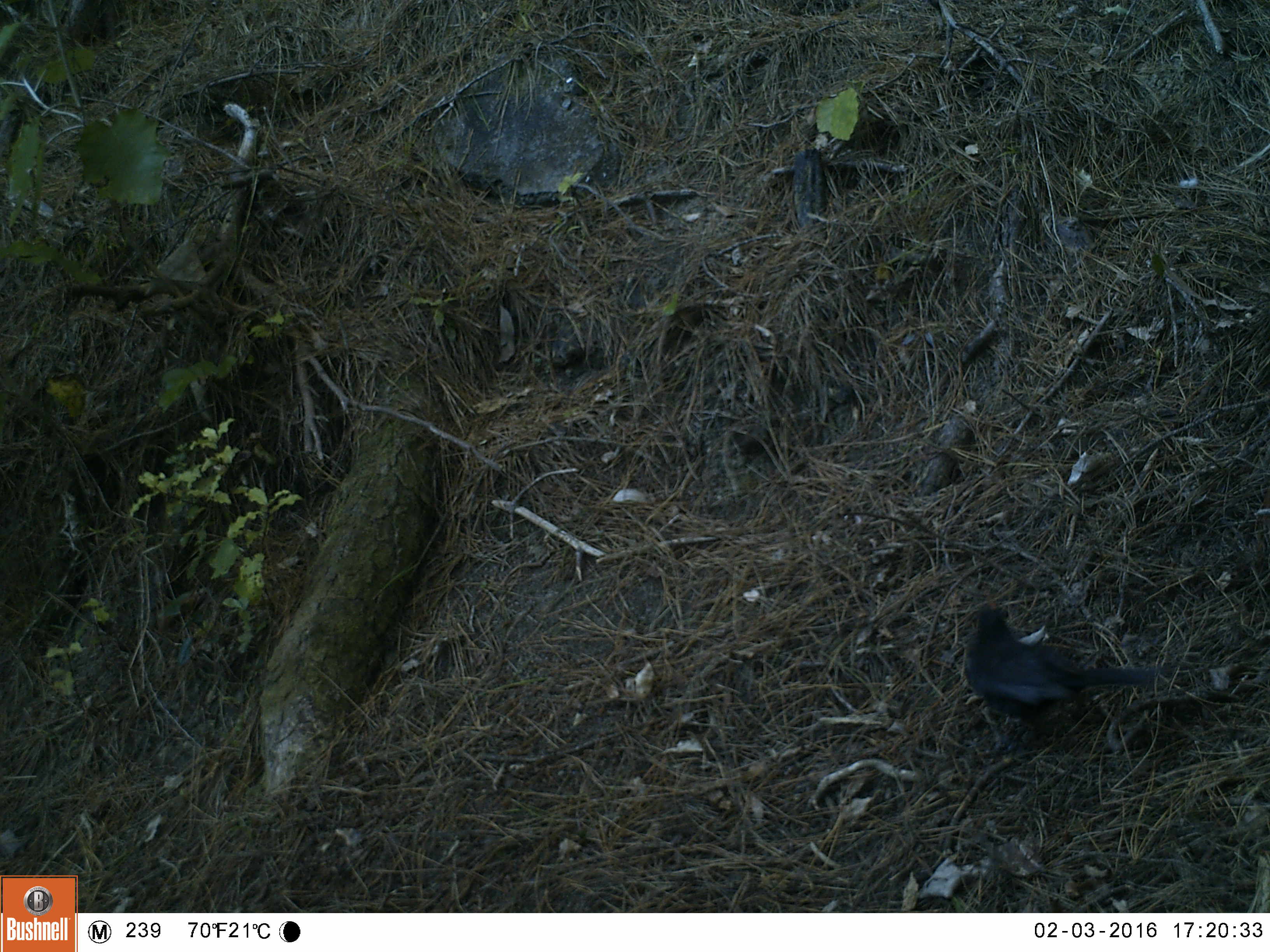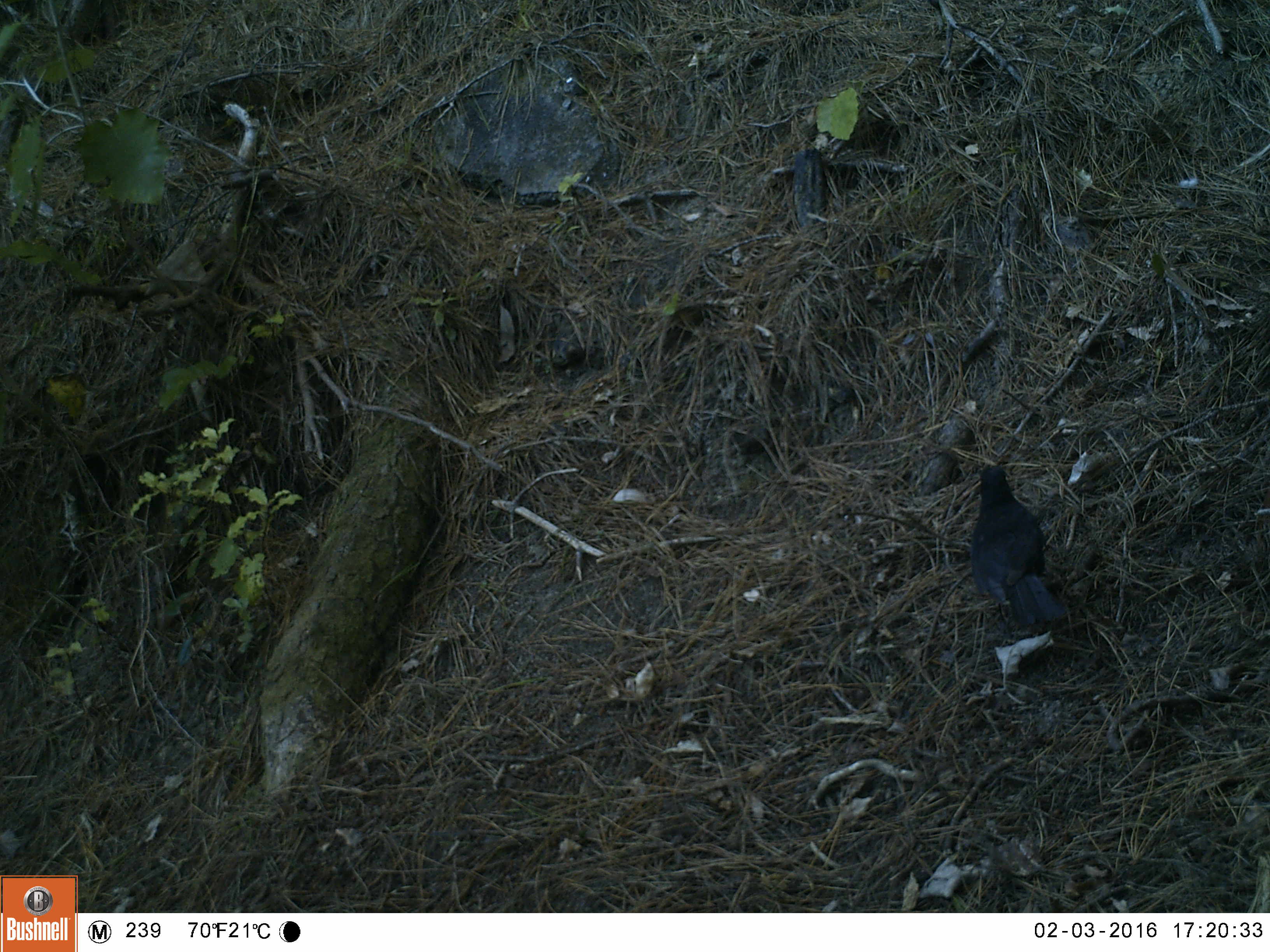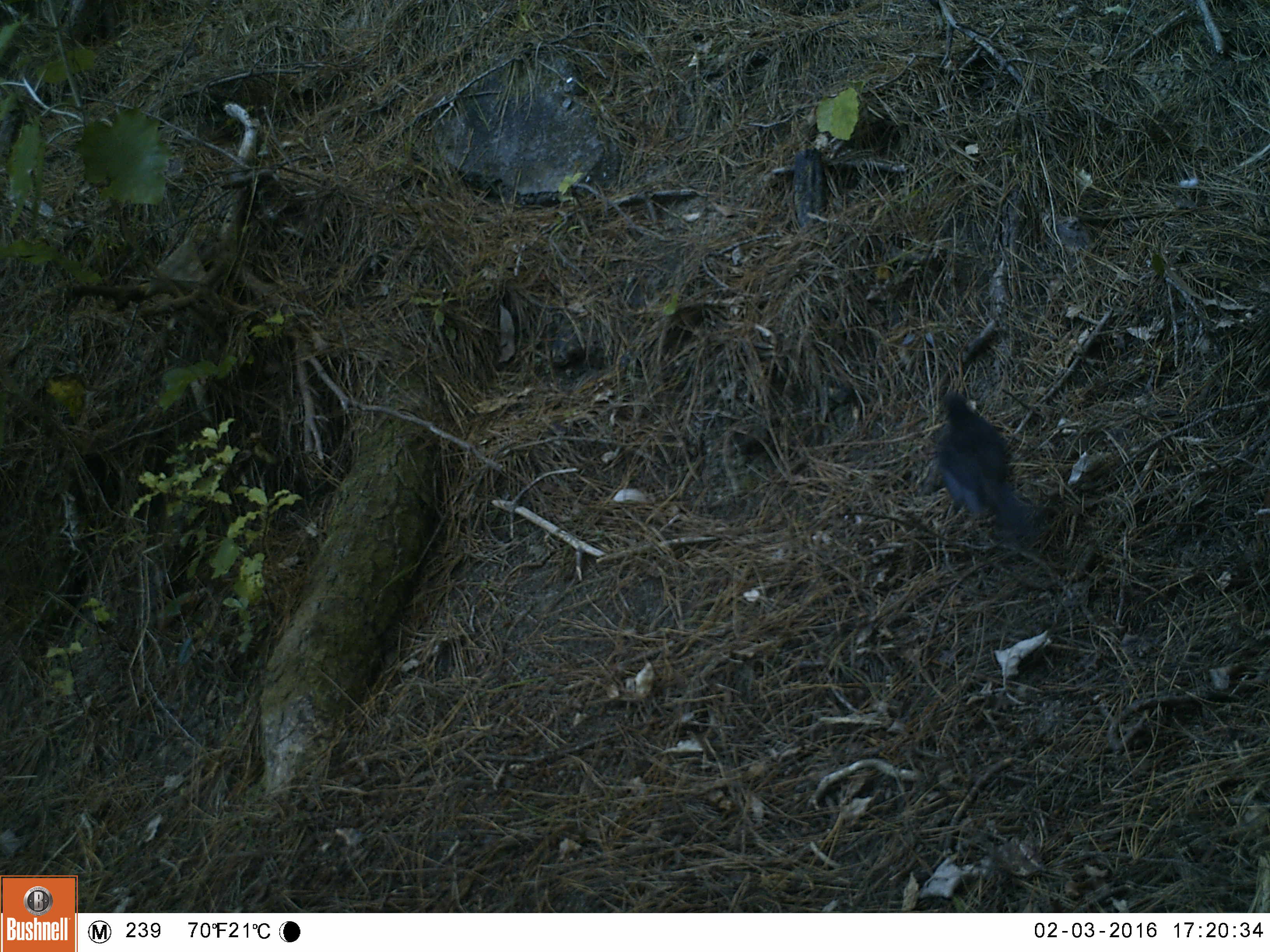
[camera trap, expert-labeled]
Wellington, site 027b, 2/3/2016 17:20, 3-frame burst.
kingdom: Animalia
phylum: Chordata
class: Aves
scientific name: Aves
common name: bird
Bird (Aves).